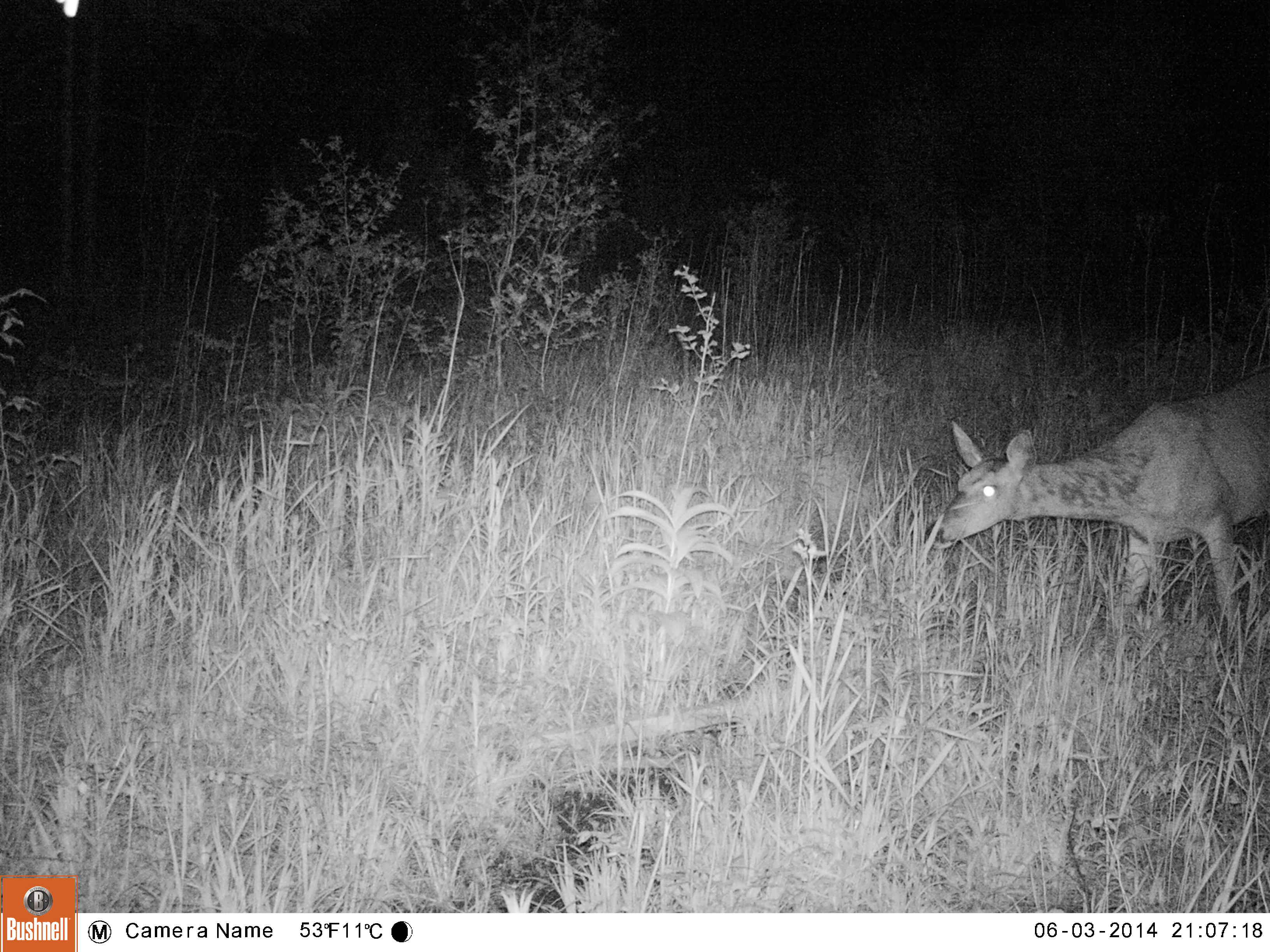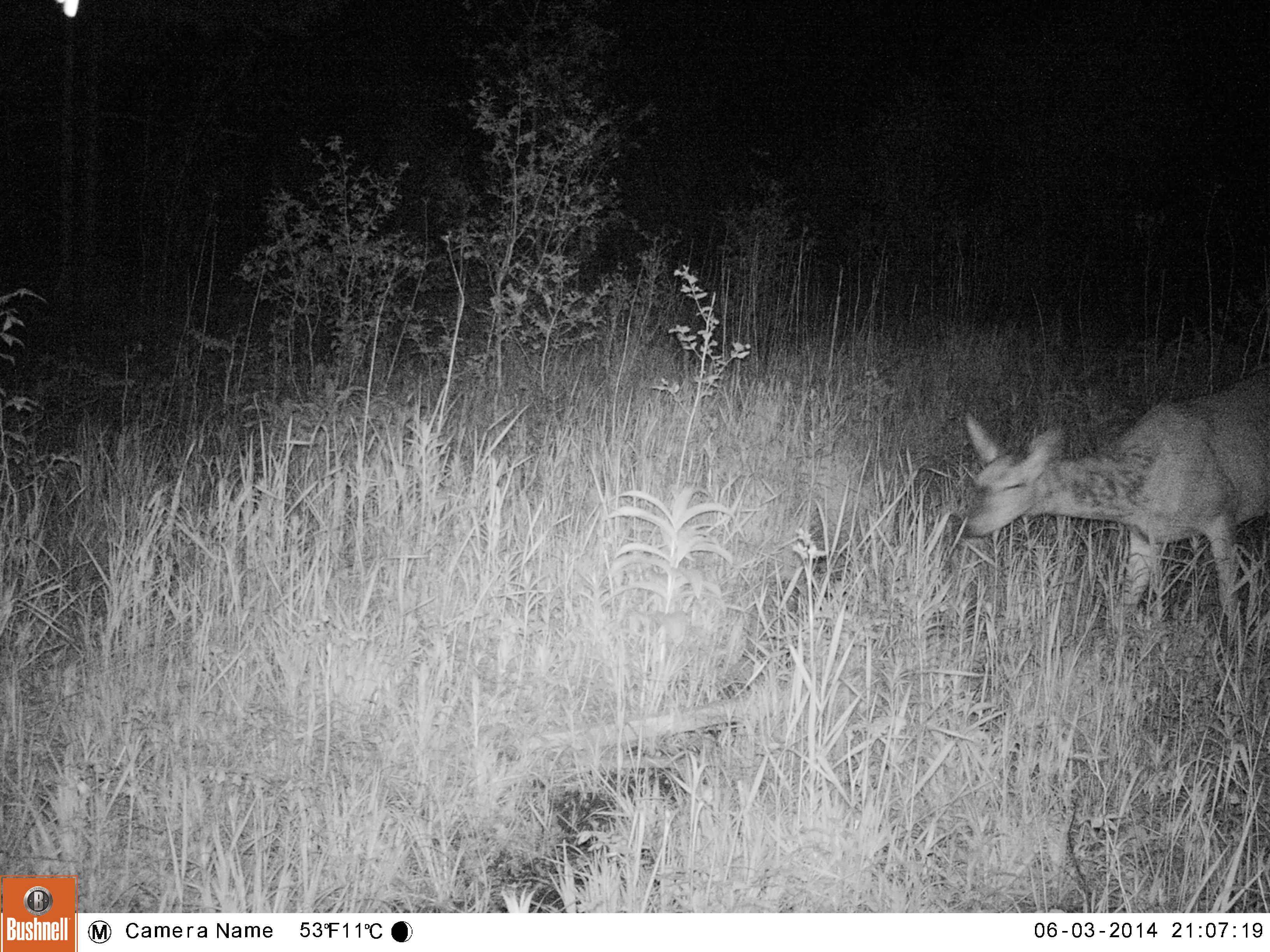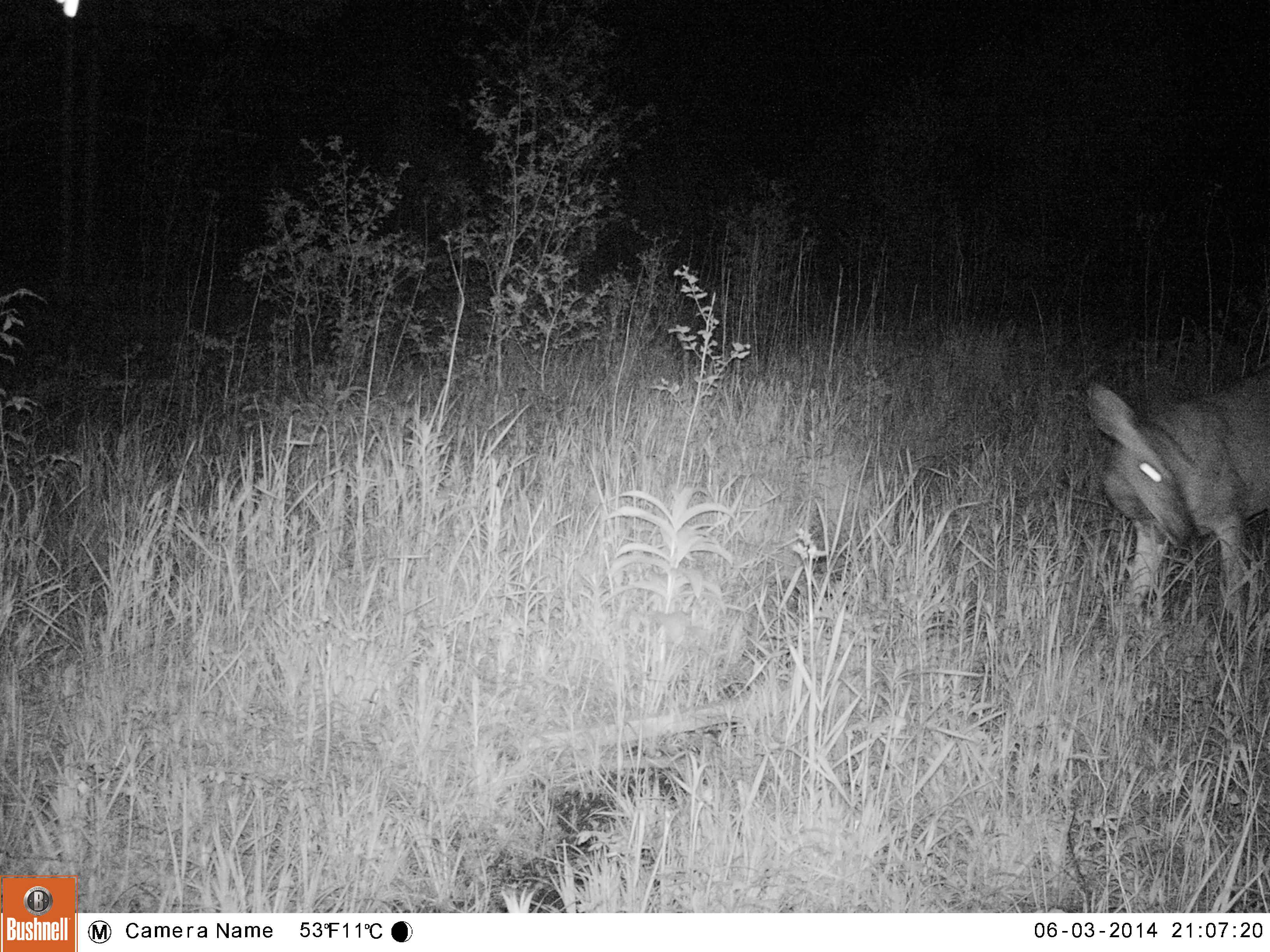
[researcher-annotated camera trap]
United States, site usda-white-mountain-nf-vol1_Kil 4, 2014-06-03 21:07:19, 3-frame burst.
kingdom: Animalia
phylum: Chordata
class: Mammalia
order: Artiodactyla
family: Cervidae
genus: Odocoileus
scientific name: Odocoileus virginianus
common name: white-tailed deer